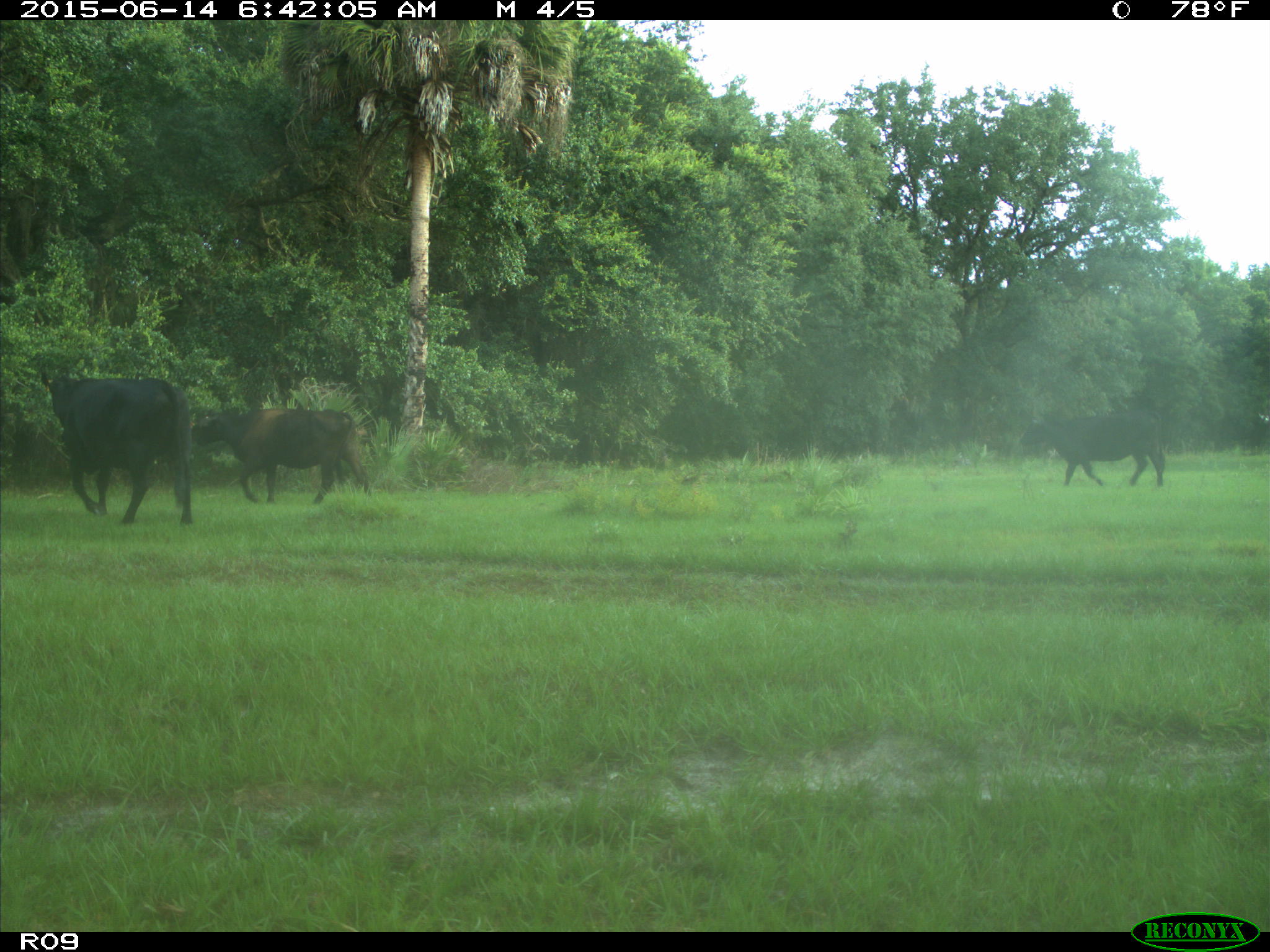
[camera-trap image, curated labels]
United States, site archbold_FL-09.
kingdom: Animalia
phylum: Chordata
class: Mammalia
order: Artiodactyla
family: Bovidae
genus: Bos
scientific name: Bos taurus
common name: domestic cow